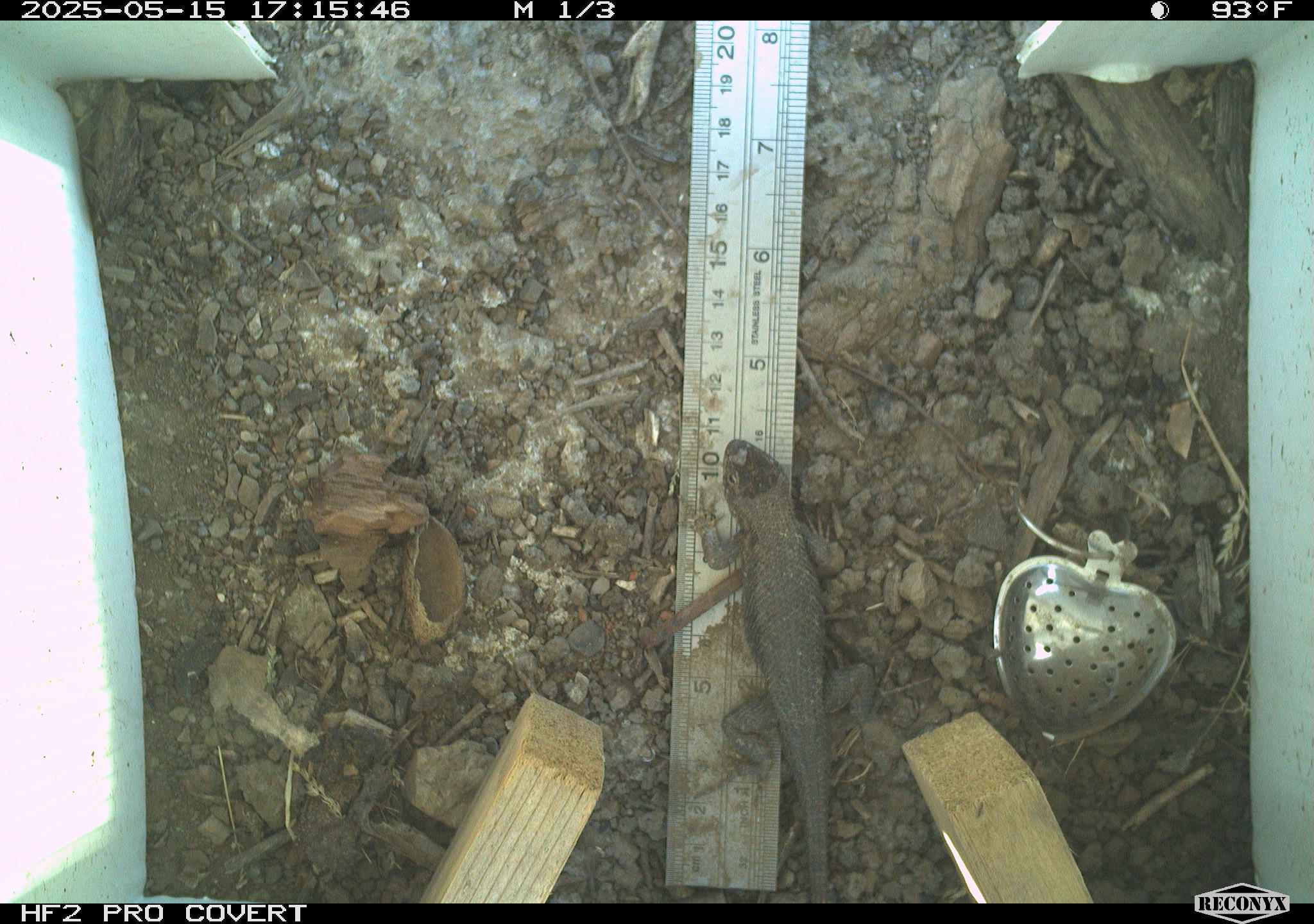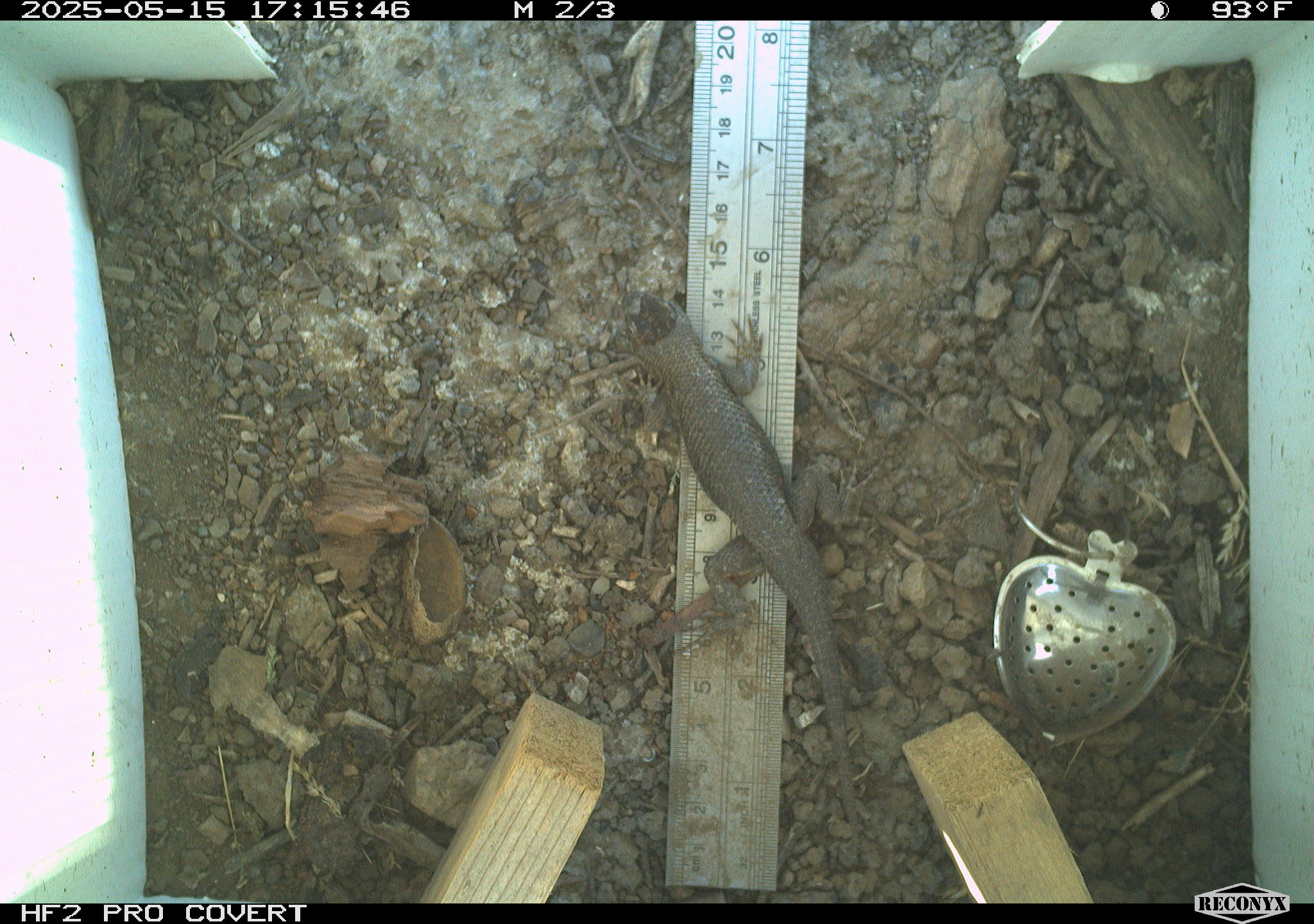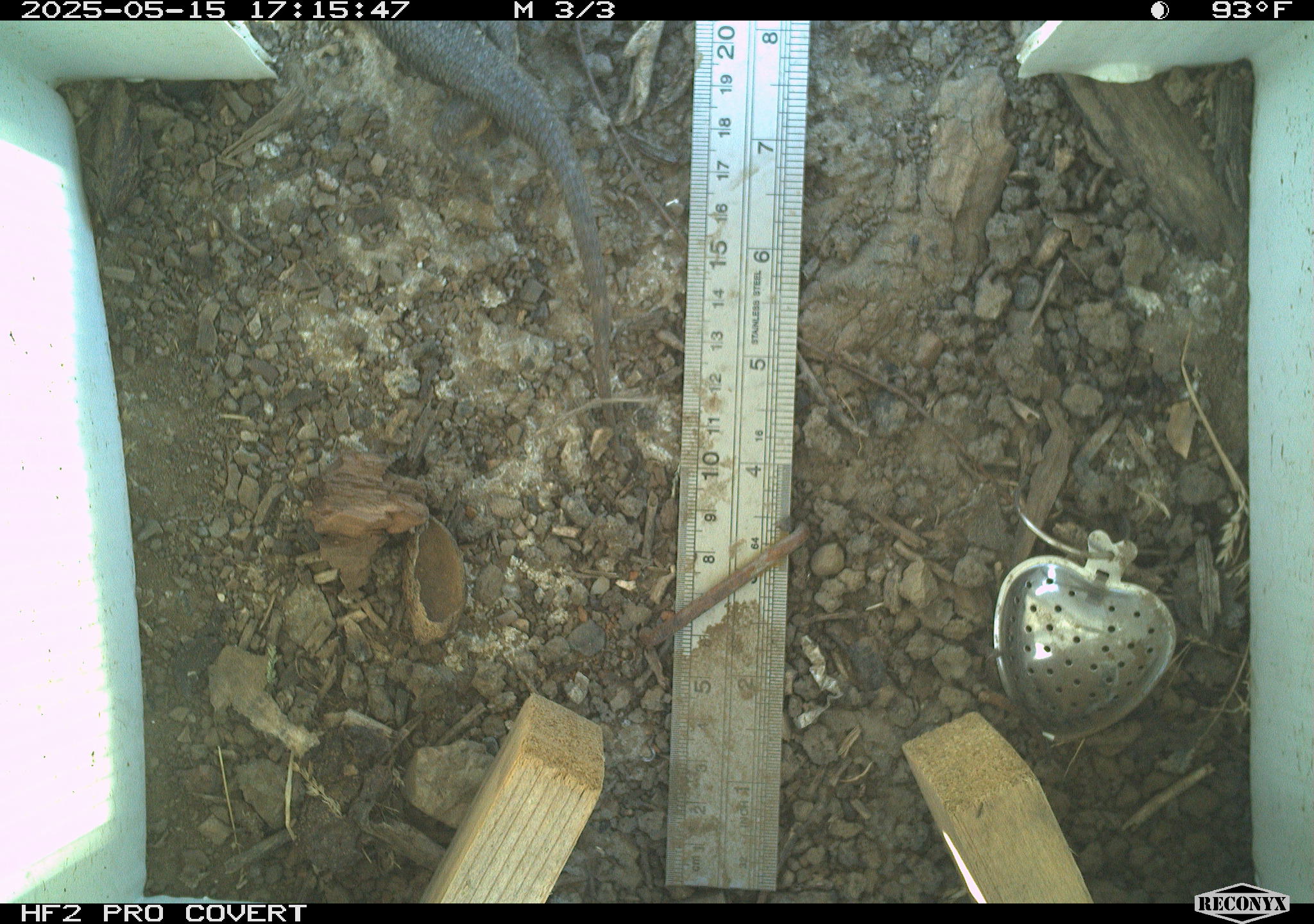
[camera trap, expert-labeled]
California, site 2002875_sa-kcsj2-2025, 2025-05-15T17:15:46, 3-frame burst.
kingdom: Animalia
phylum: Chordata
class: Reptilia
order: Squamata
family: Phrynosomatidae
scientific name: Phrynosomatidae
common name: north american spiny lizards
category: sceloporus/uta species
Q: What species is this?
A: Sceloporus/uta species (north american spiny lizards) (Phrynosomatidae).